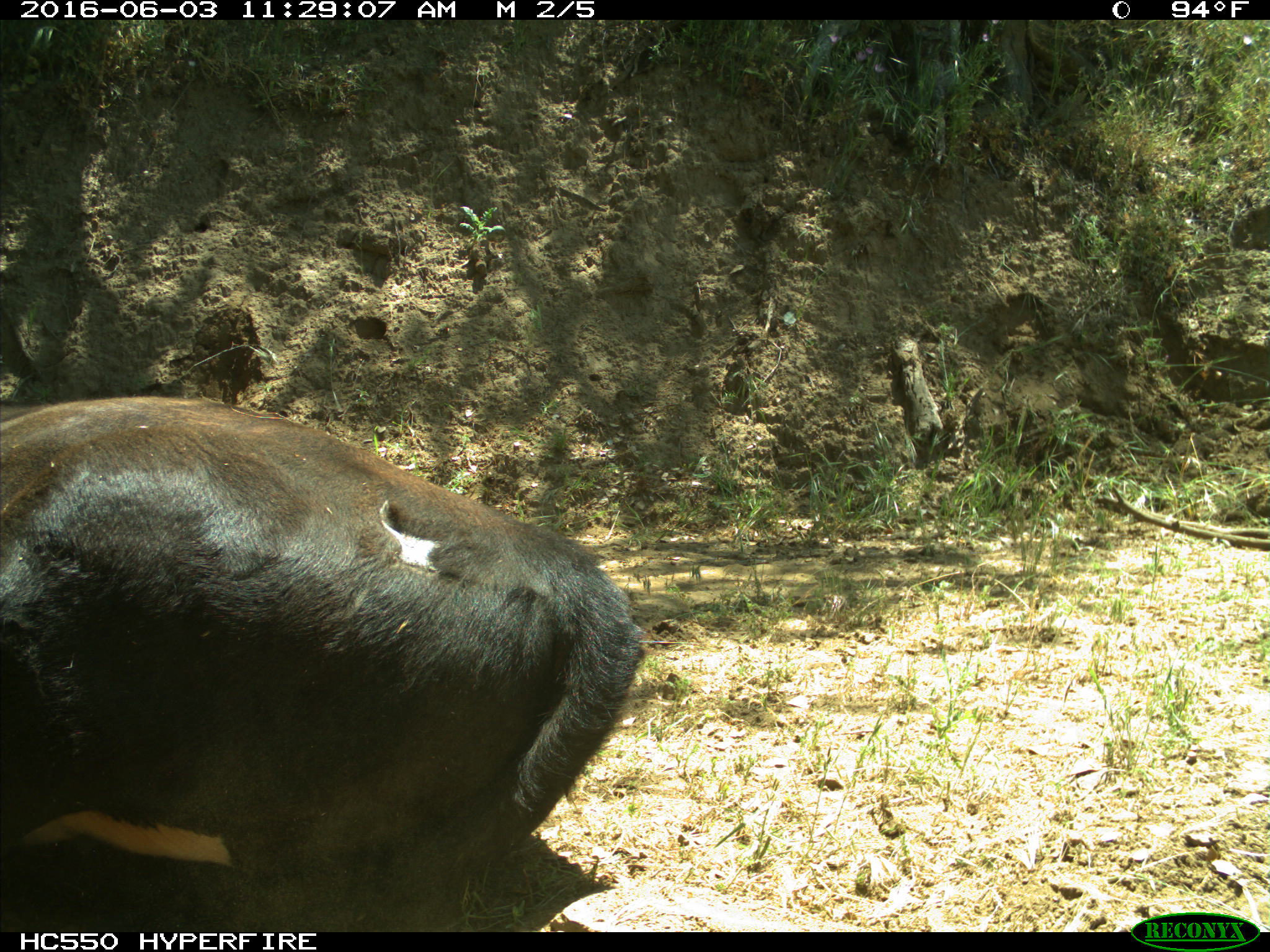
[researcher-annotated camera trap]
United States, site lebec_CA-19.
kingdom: Animalia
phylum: Chordata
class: Mammalia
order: Artiodactyla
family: Bovidae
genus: Bos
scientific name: Bos taurus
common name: domestic cow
Bos taurus (domestic cow).